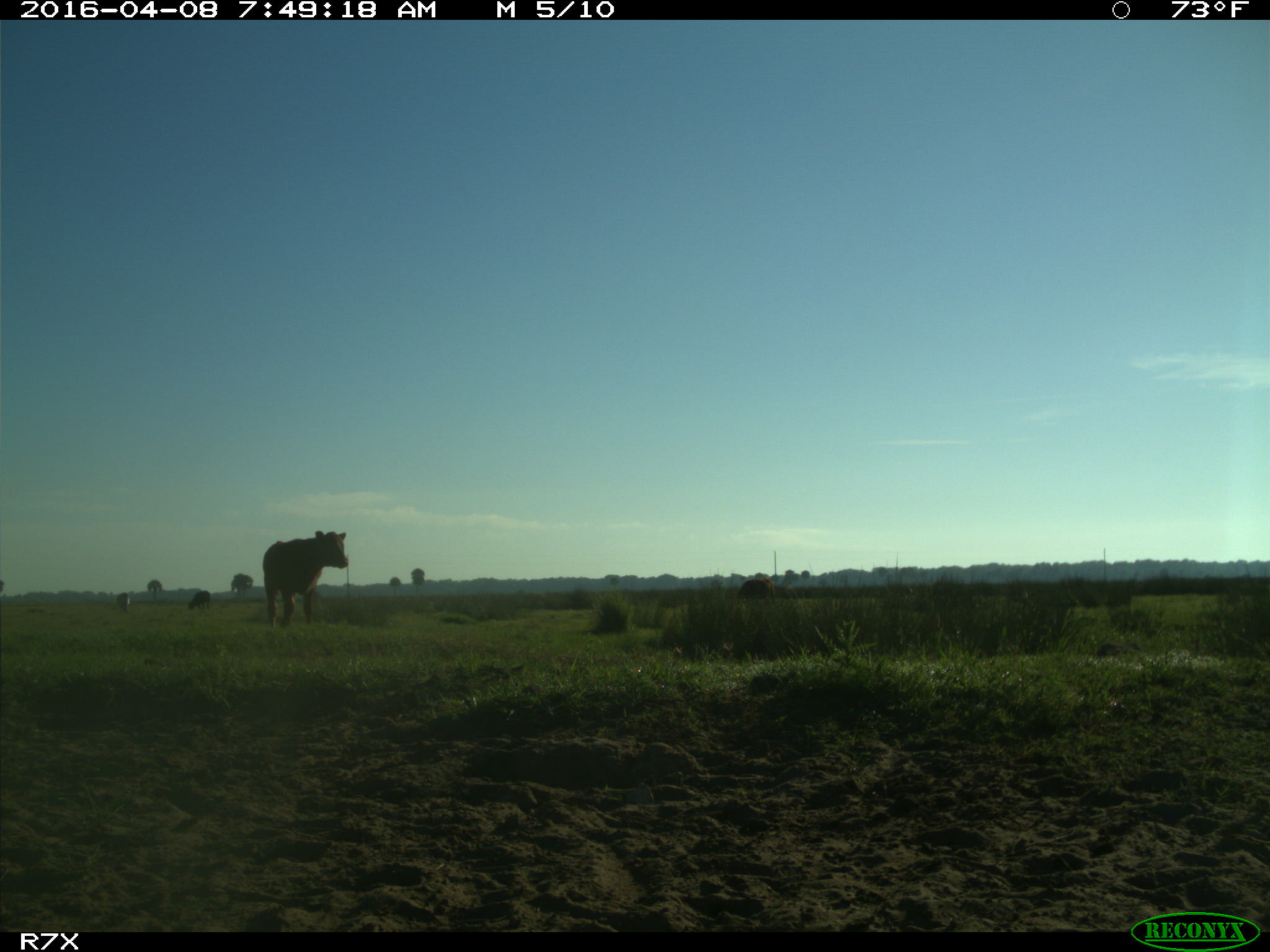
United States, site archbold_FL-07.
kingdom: Animalia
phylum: Chordata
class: Mammalia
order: Artiodactyla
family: Bovidae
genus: Bos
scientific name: Bos taurus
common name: domestic cow